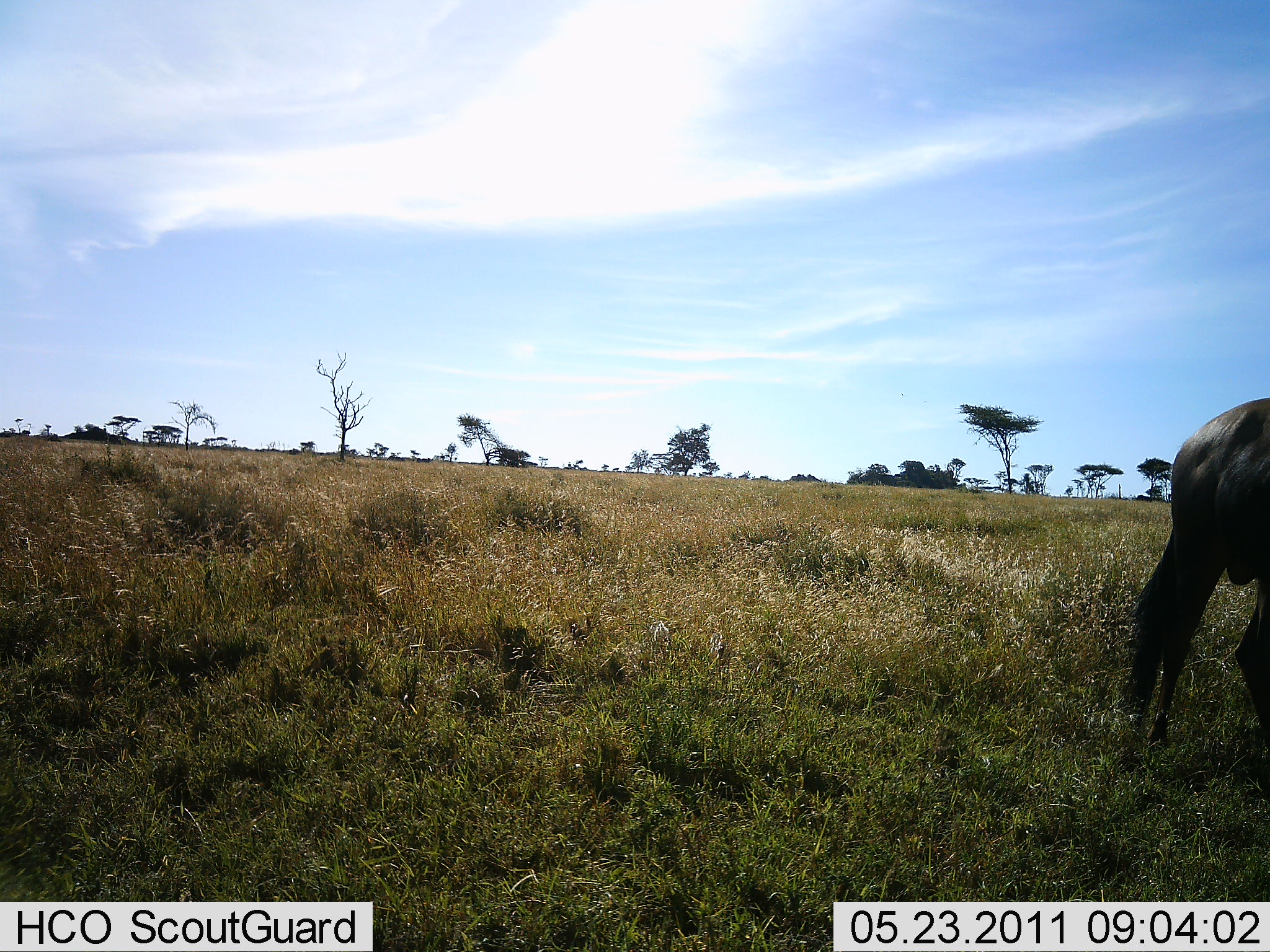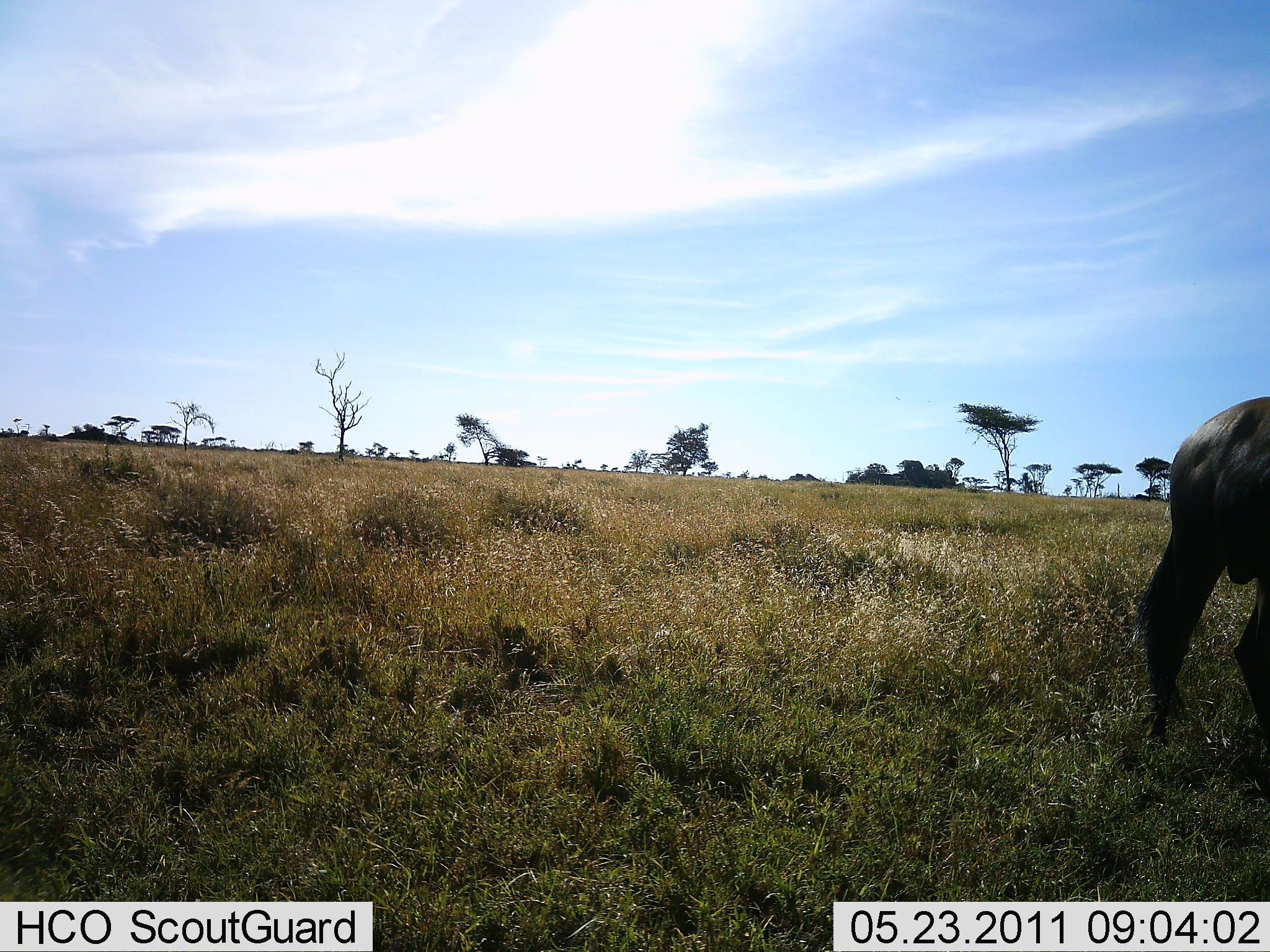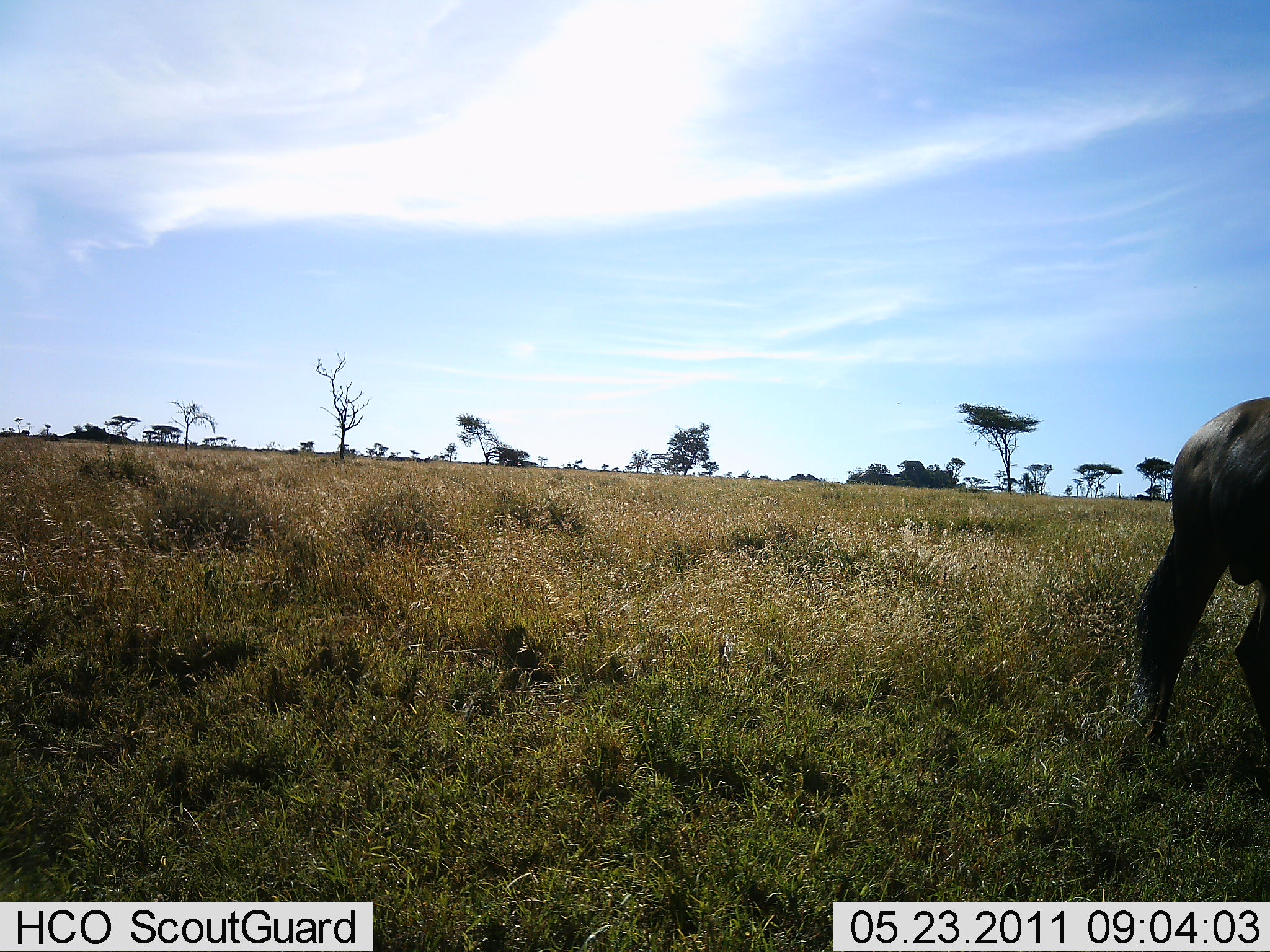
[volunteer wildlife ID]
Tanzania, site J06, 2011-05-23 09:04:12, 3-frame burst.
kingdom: Animalia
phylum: Chordata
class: Mammalia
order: Artiodactyla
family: Bovidae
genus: Connochaetes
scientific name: Connochaetes taurinus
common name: blue wildebeest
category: wildebeest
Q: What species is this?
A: Wildebeest (blue wildebeest) (Connochaetes taurinus).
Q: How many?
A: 1.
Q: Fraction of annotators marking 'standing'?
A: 62%.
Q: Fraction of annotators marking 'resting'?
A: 0%.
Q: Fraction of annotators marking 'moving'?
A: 25%.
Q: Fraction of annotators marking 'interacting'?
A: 0%.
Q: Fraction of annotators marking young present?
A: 0%.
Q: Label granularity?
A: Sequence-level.